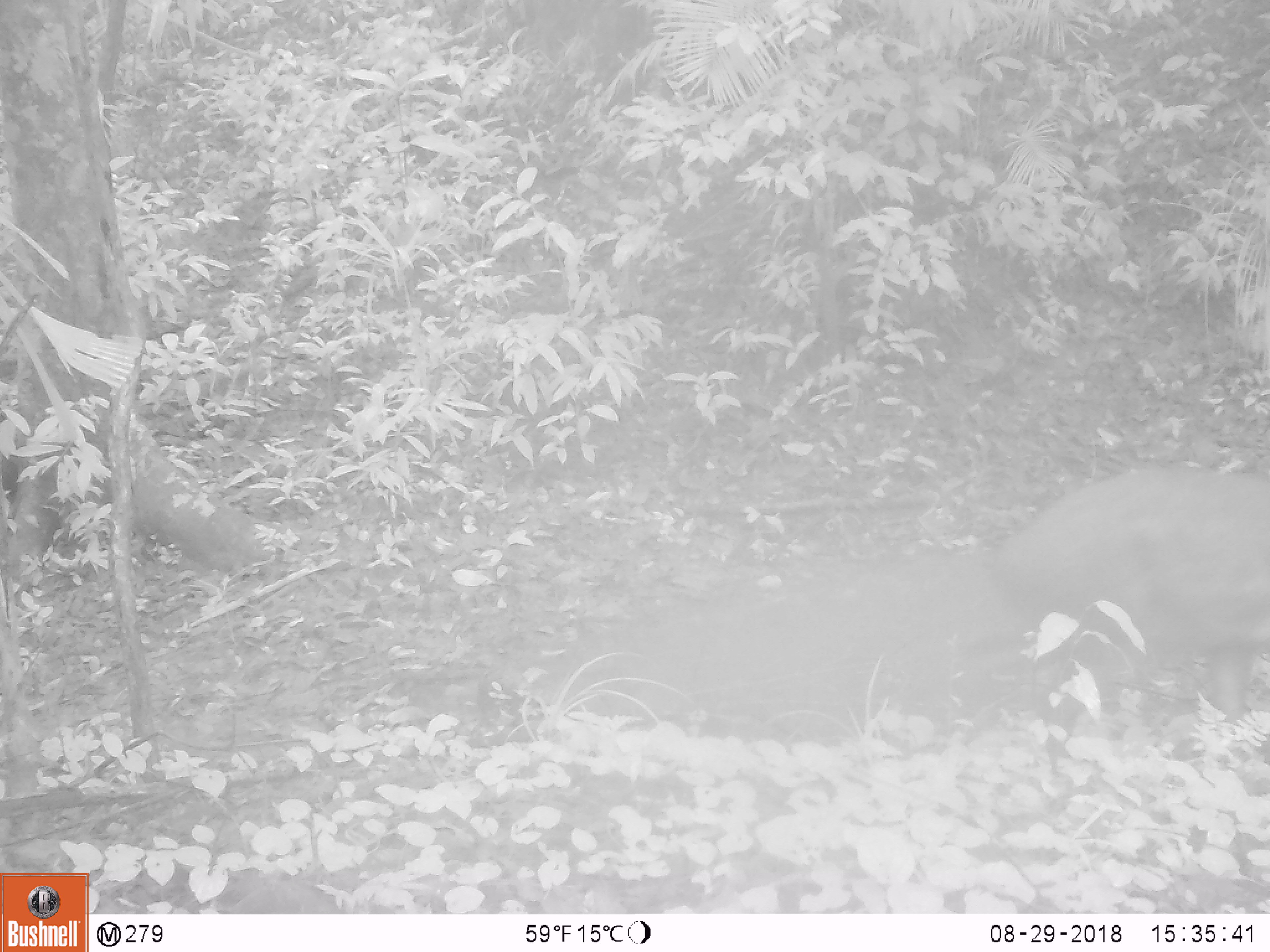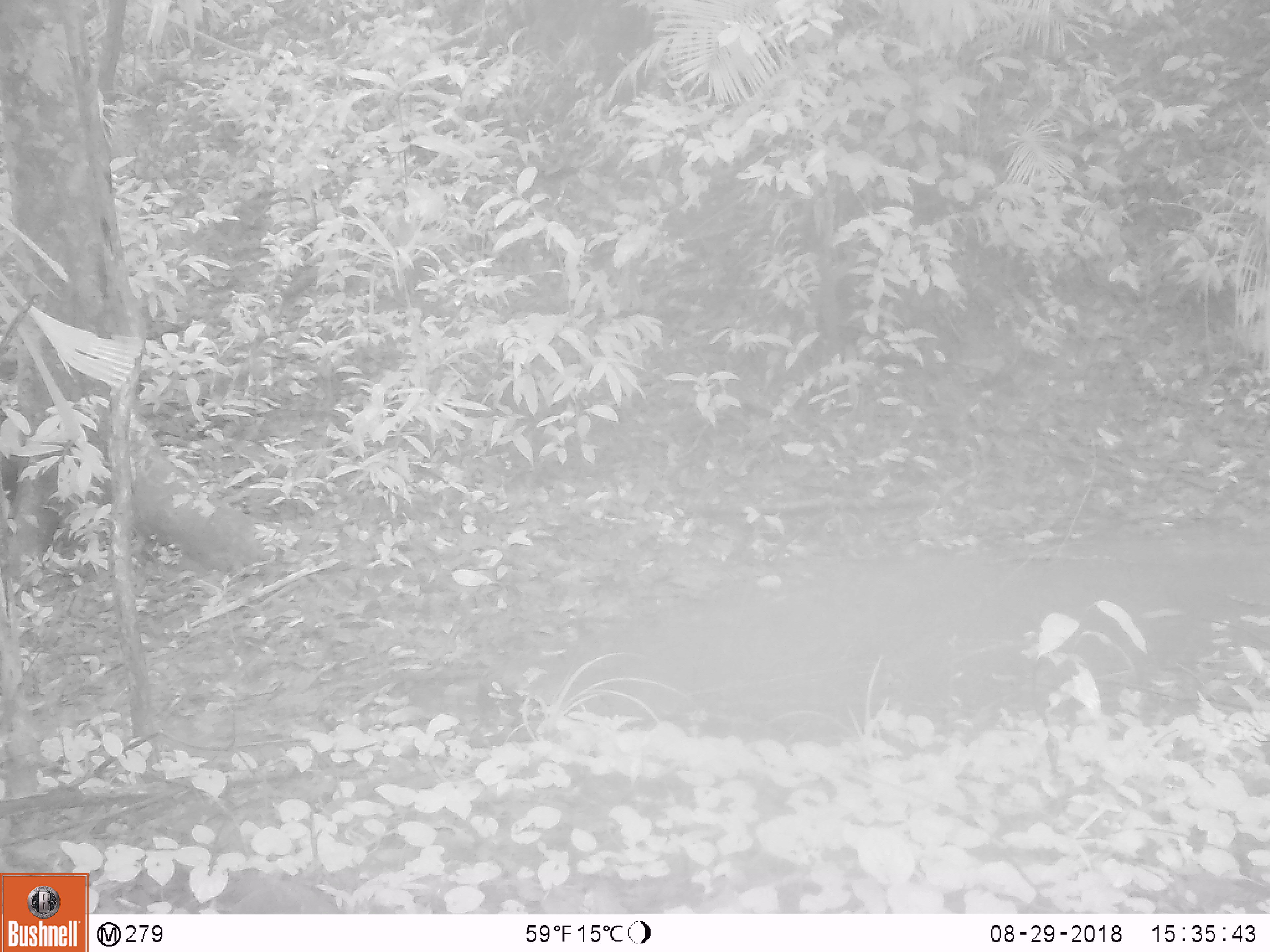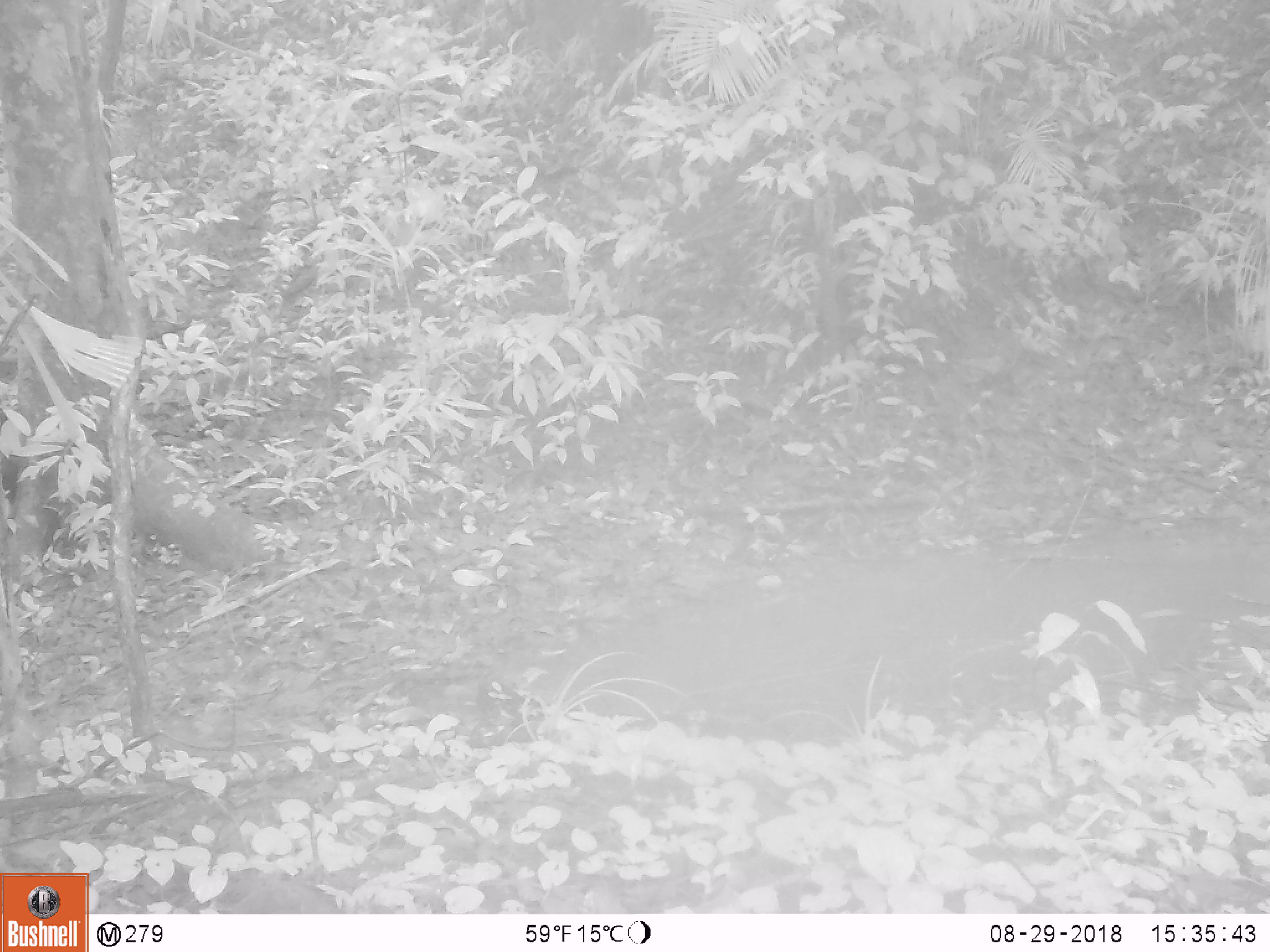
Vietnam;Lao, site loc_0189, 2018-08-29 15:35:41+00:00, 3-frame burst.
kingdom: Animalia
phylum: Chordata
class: Mammalia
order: Artiodactyla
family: Suidae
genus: Sus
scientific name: Sus scrofa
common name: eurasian wild pig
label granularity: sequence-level